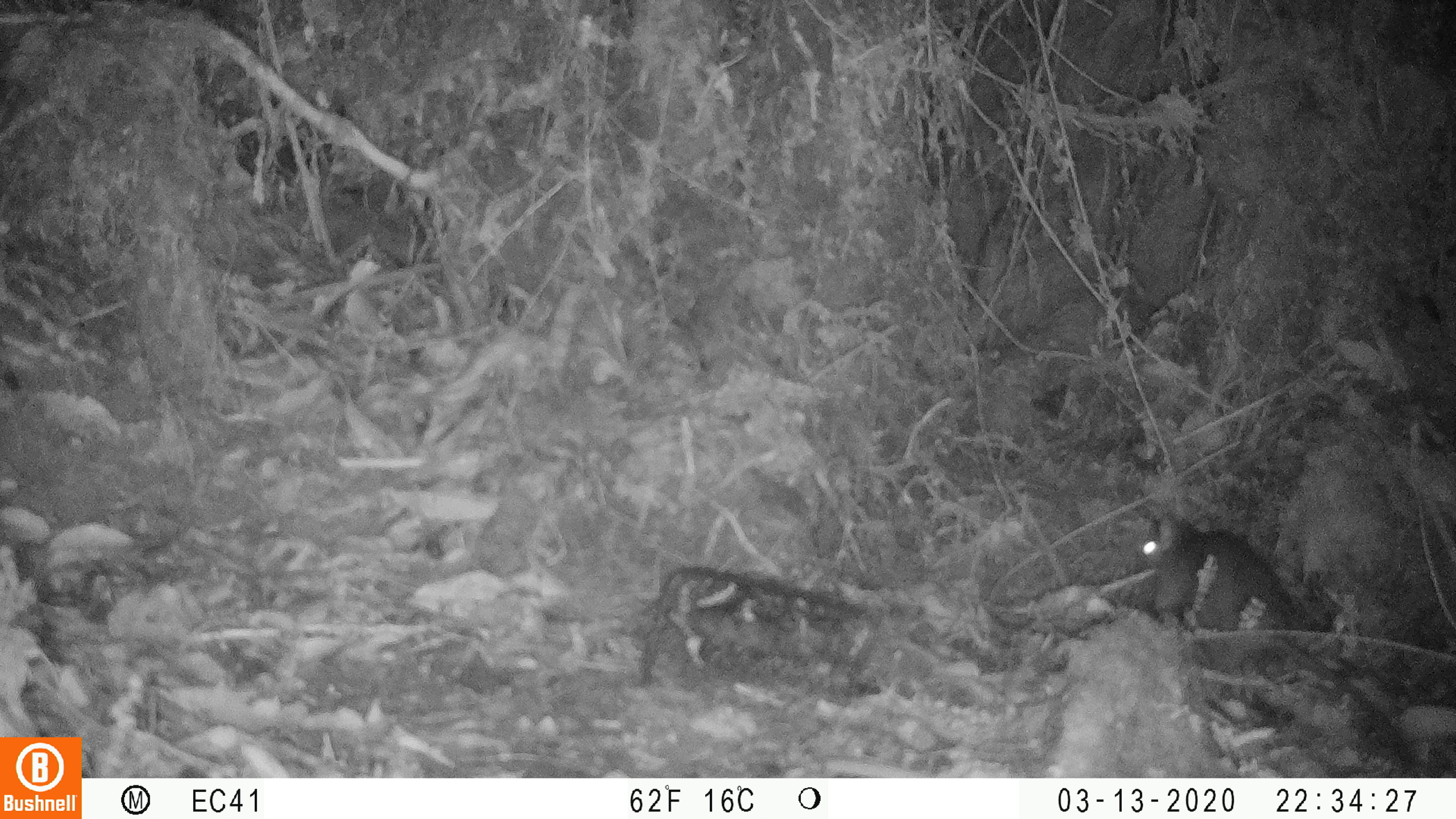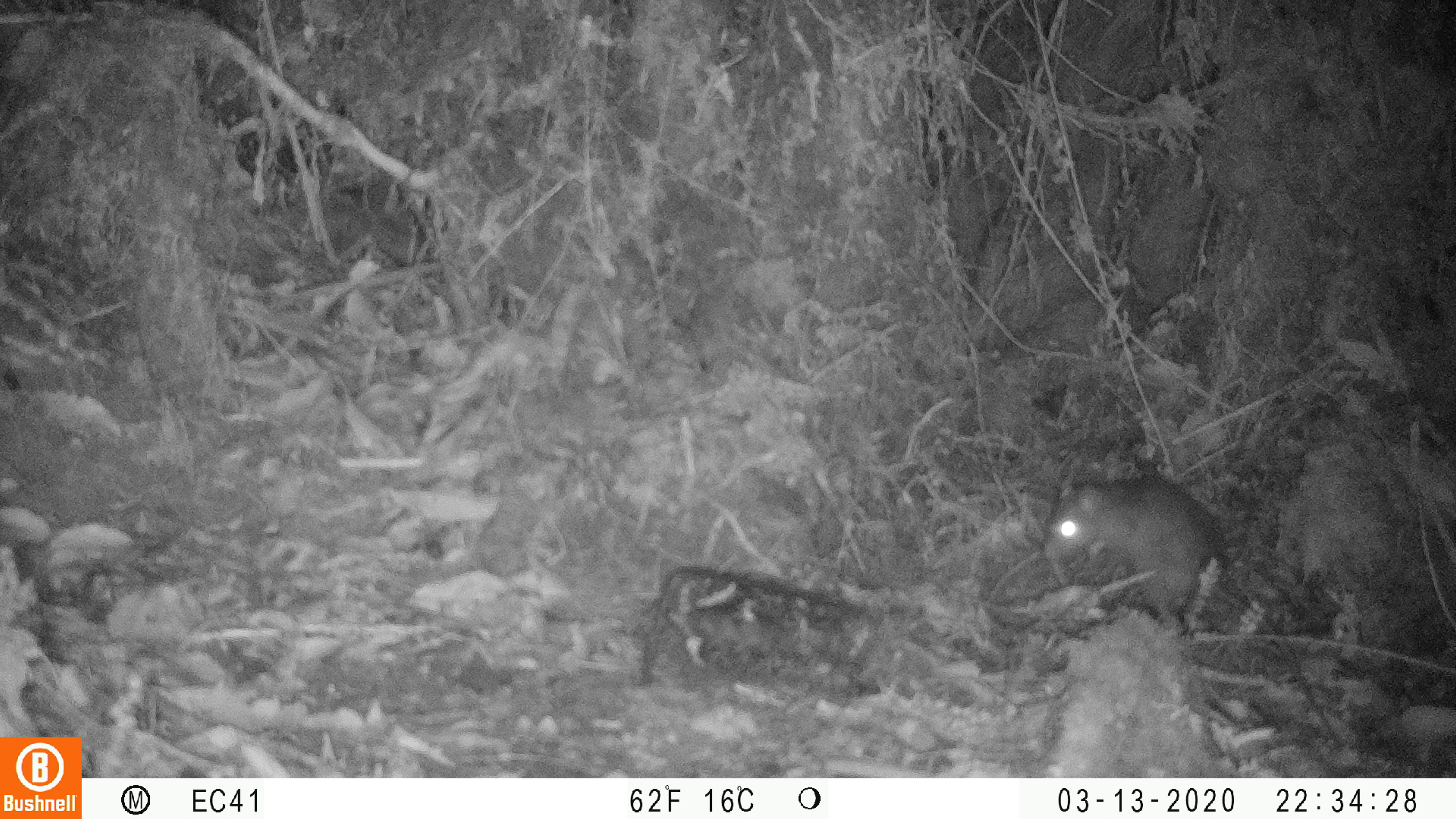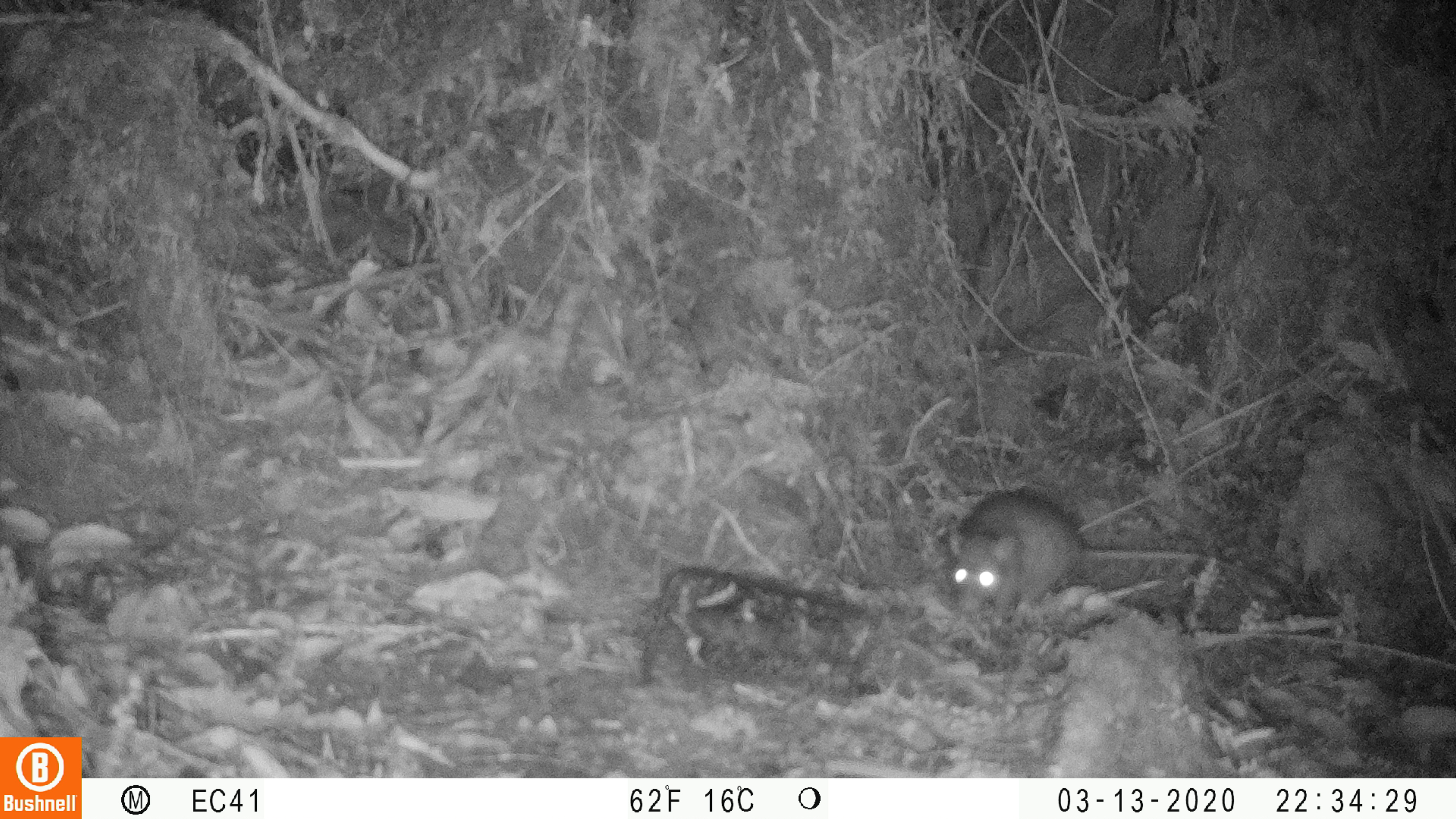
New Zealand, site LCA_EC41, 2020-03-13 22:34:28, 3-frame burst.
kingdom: Animalia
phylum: Chordata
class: Mammalia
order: Rodentia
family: Muridae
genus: Rattus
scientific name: Rattus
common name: rat